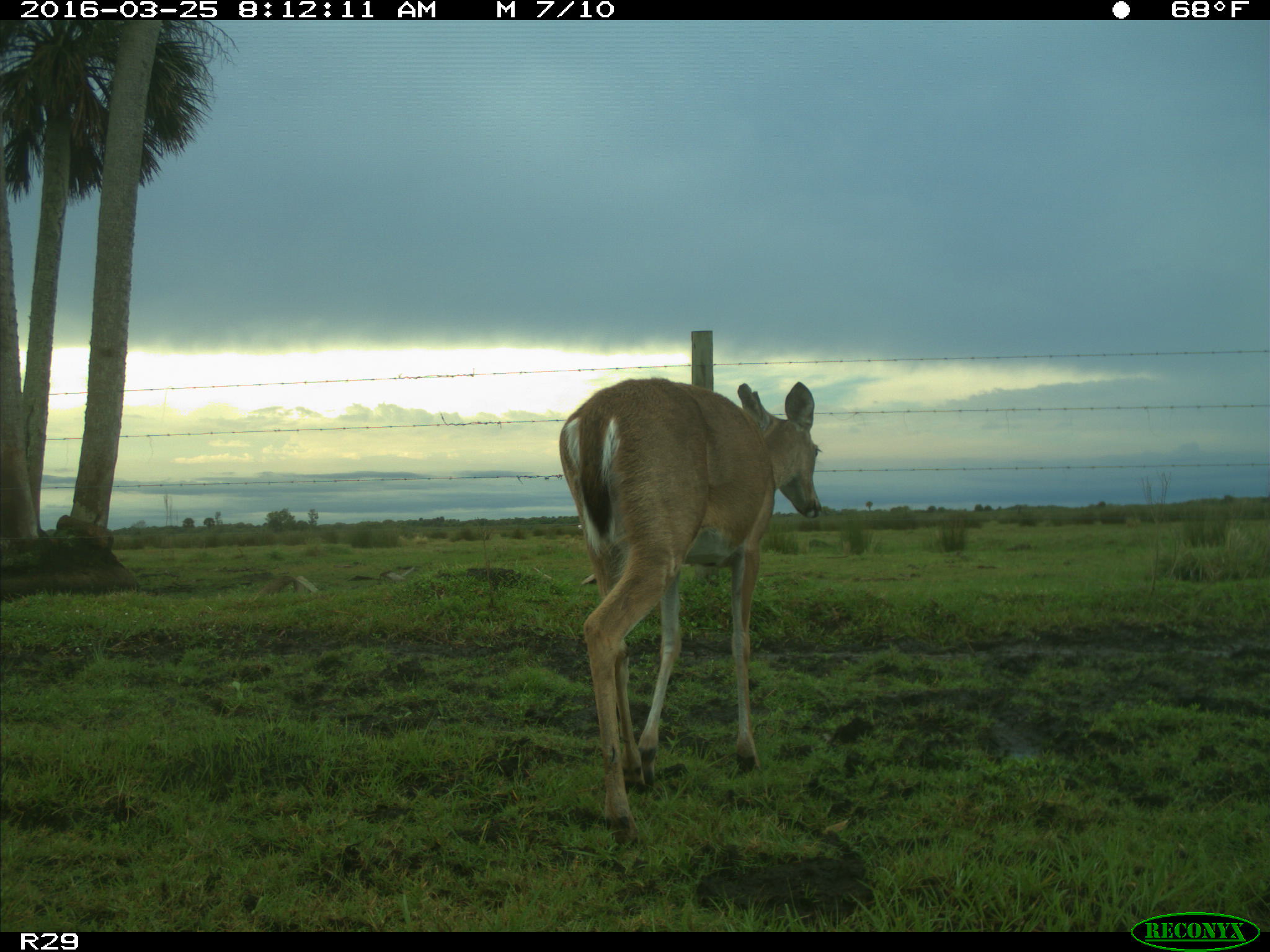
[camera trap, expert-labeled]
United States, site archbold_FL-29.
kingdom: Animalia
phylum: Chordata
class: Mammalia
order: Artiodactyla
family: Cervidae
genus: Odocoileus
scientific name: Odocoileus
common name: deer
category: unidentified deer